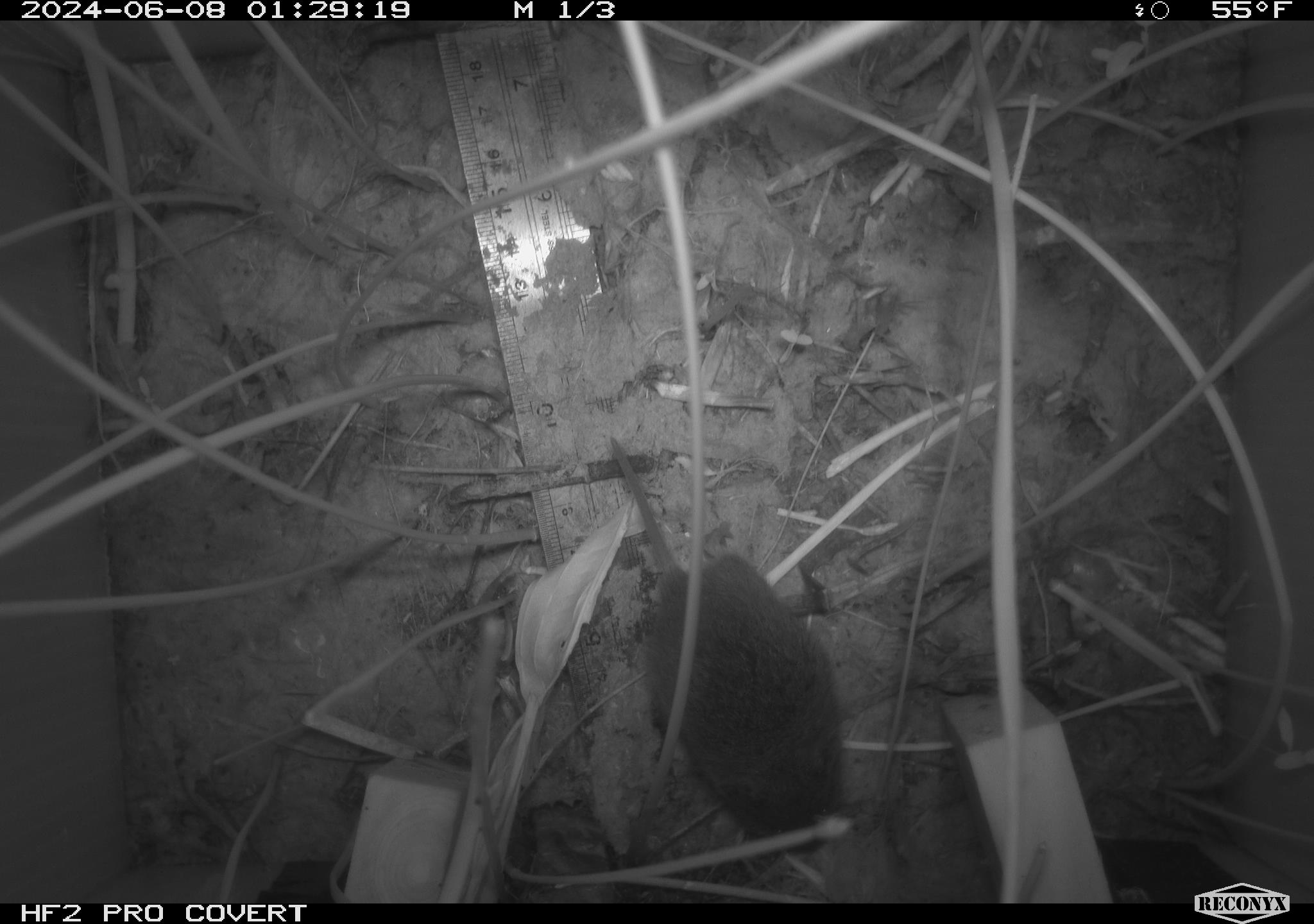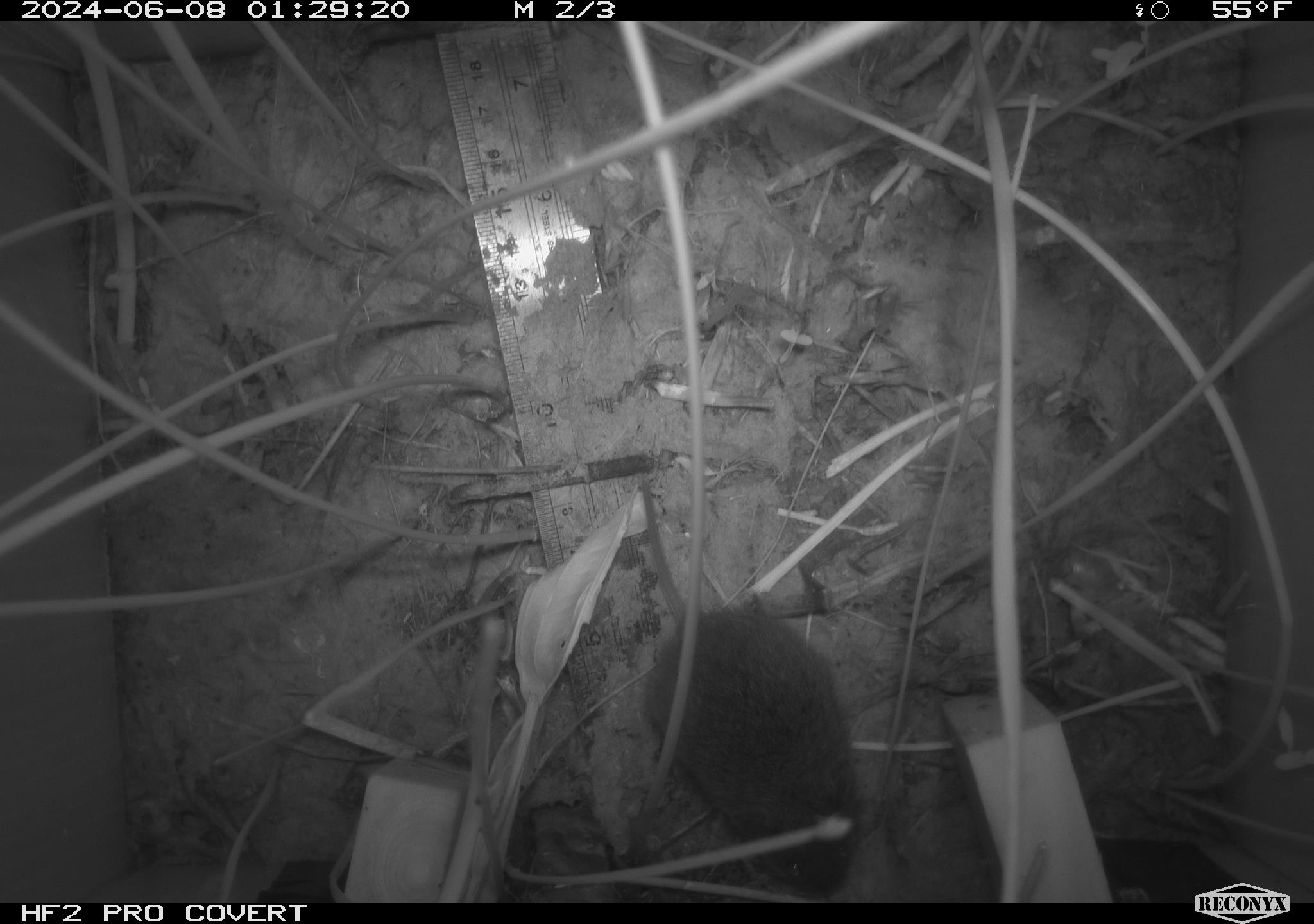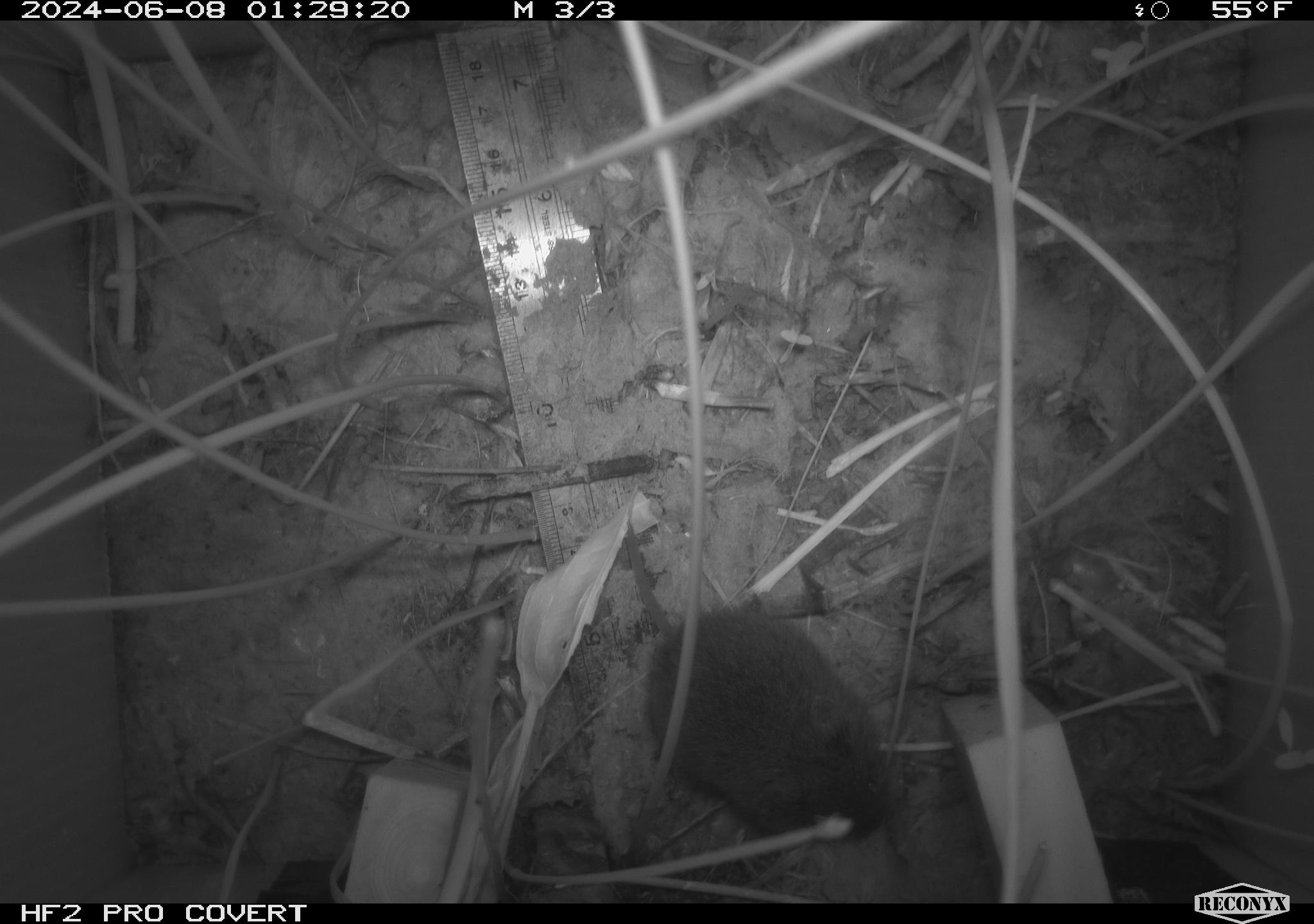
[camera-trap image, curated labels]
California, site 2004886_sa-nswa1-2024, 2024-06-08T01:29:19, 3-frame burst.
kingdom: Animalia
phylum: Chordata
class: Mammalia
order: Rodentia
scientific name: Rodentia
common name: rodent